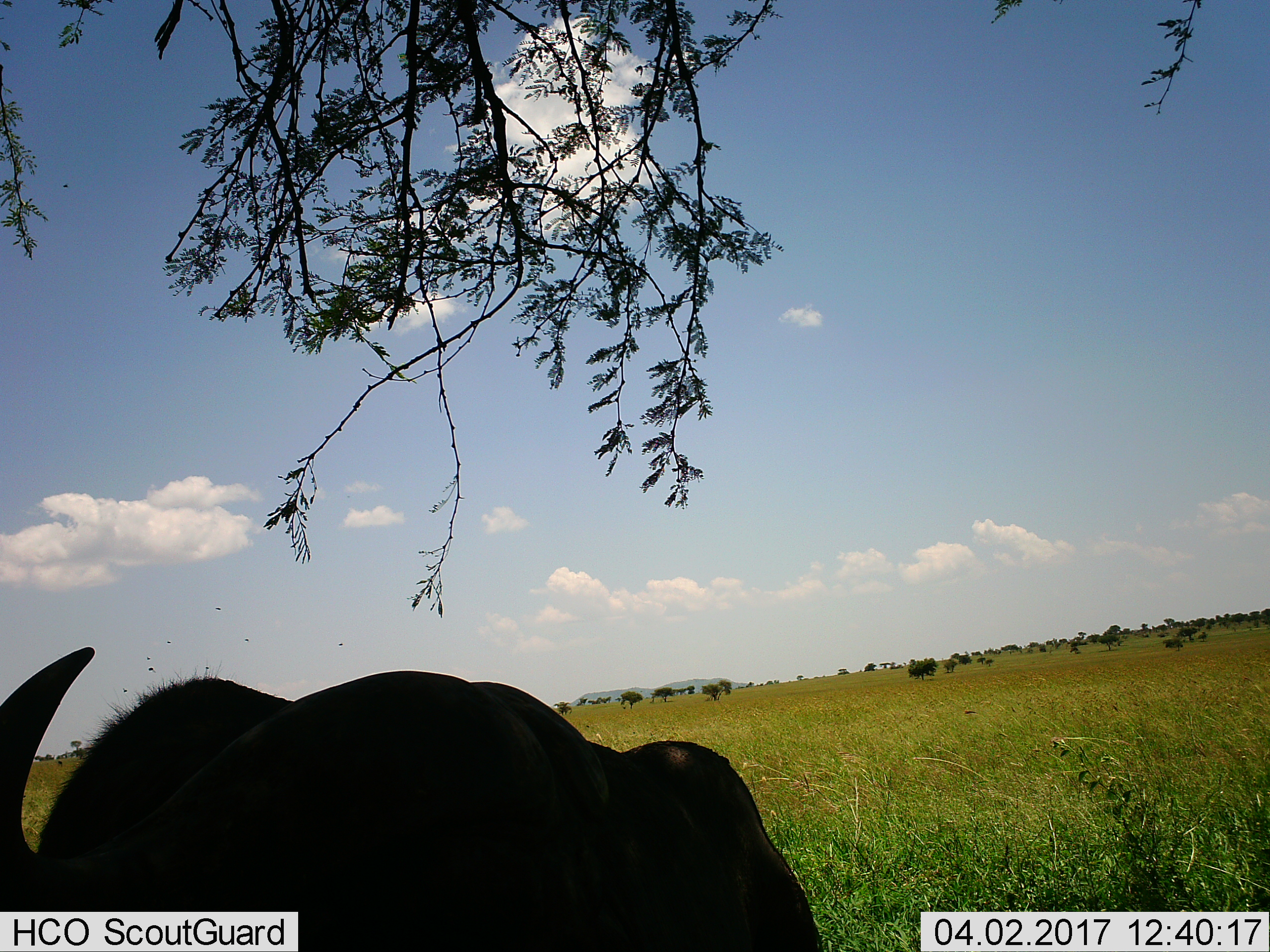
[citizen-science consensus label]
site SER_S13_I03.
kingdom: Animalia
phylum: Chordata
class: Mammalia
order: Artiodactyla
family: Bovidae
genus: Connochaetes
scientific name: Connochaetes taurinus taurinus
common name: blue wildebeest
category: wildebeestblue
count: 1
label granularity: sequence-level